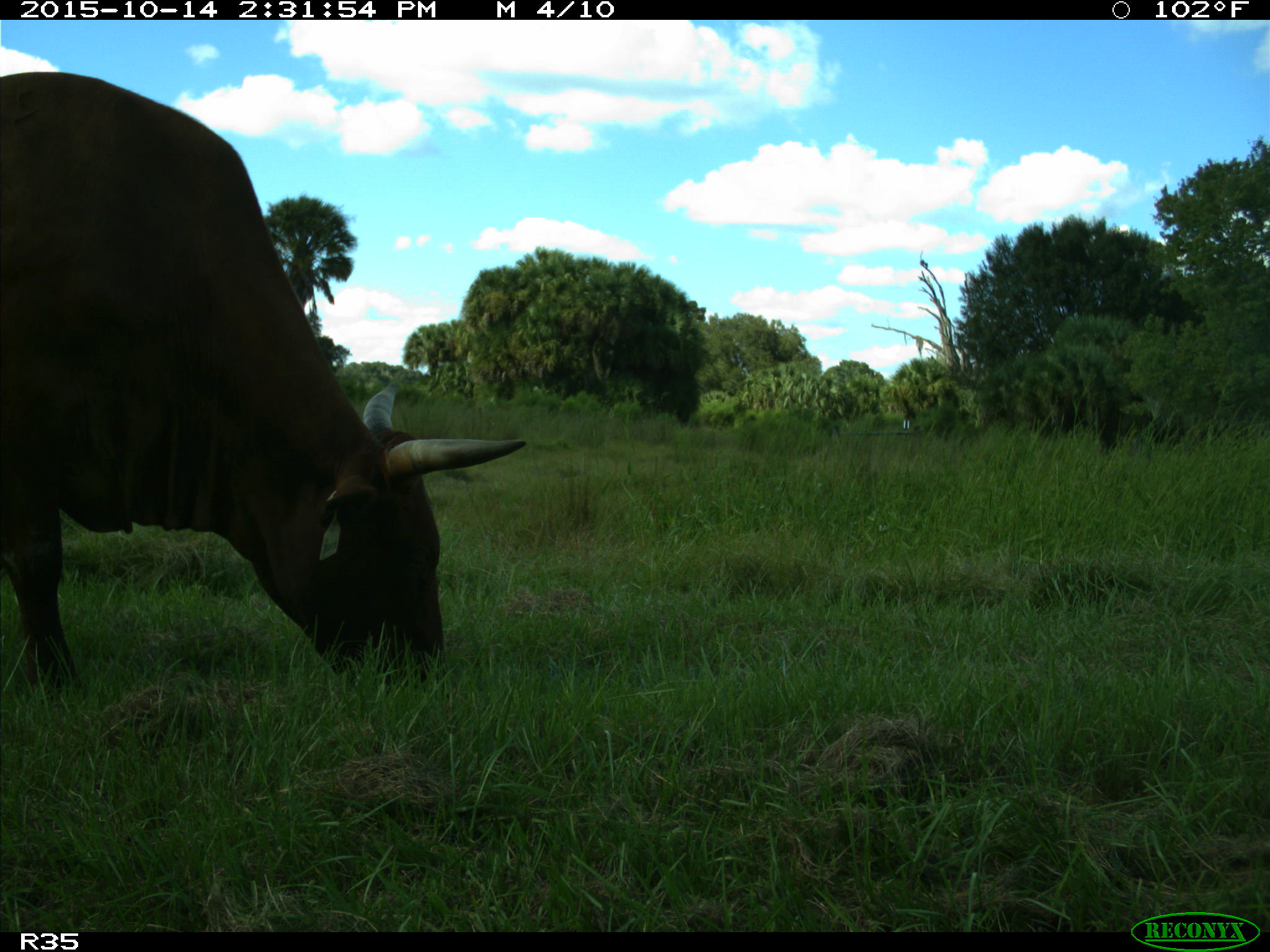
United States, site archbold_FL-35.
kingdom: Animalia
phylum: Chordata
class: Mammalia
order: Artiodactyla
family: Bovidae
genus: Bos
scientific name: Bos taurus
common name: domestic cow